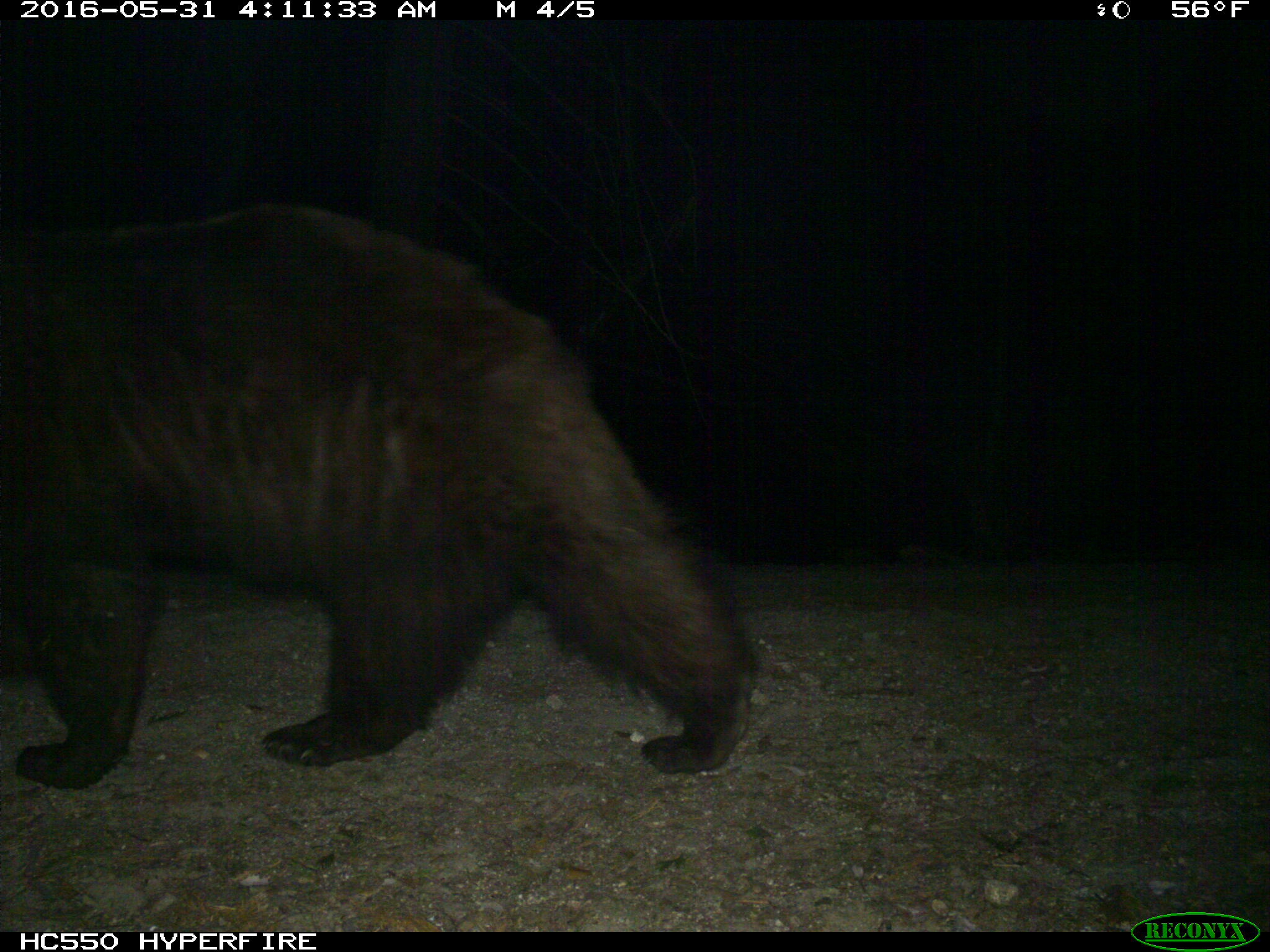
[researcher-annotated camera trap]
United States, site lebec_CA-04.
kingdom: Animalia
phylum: Chordata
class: Mammalia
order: Carnivora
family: Ursidae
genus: Ursus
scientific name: Ursus americanus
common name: american black bear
Ursus americanus (american black bear).